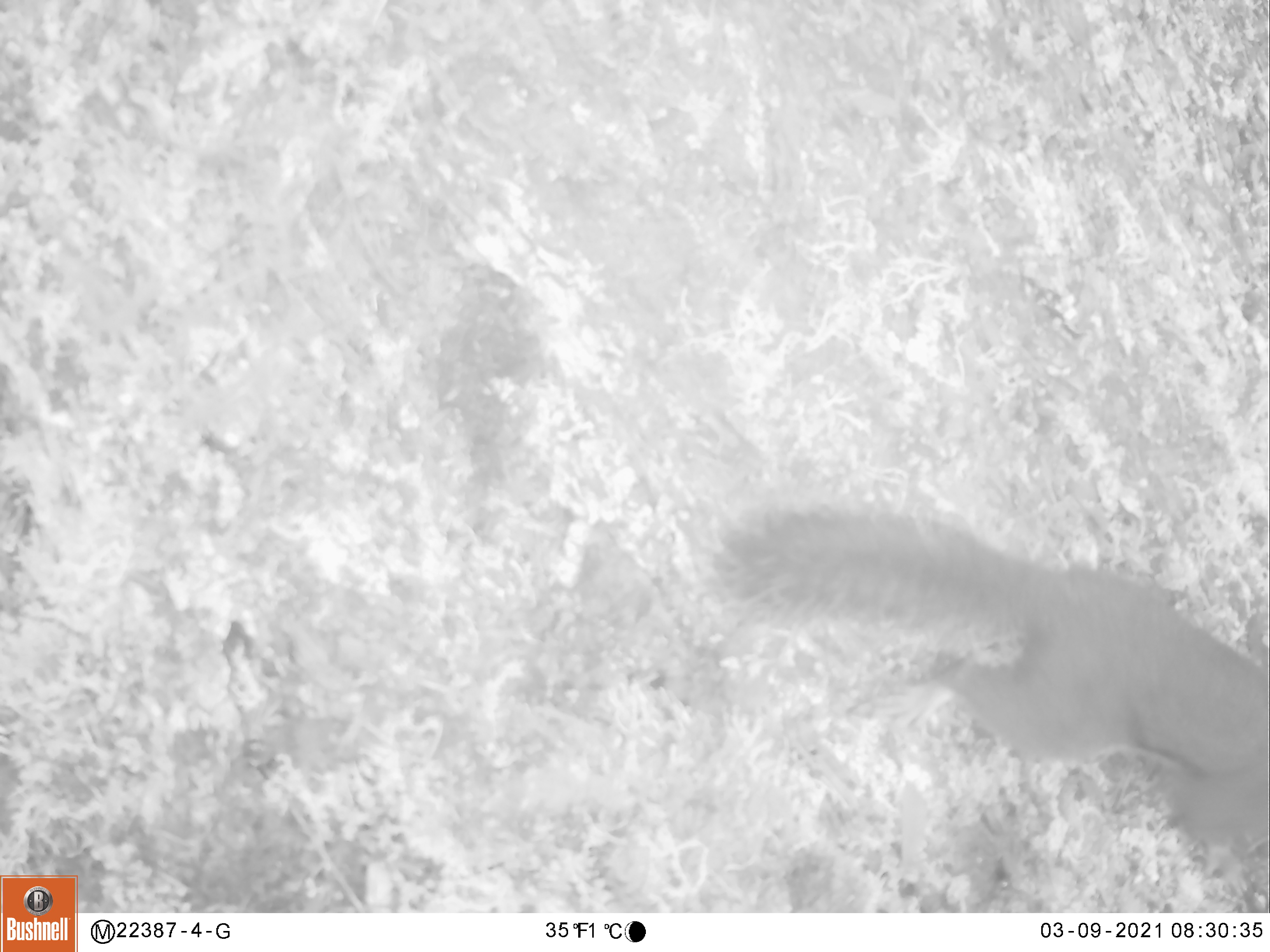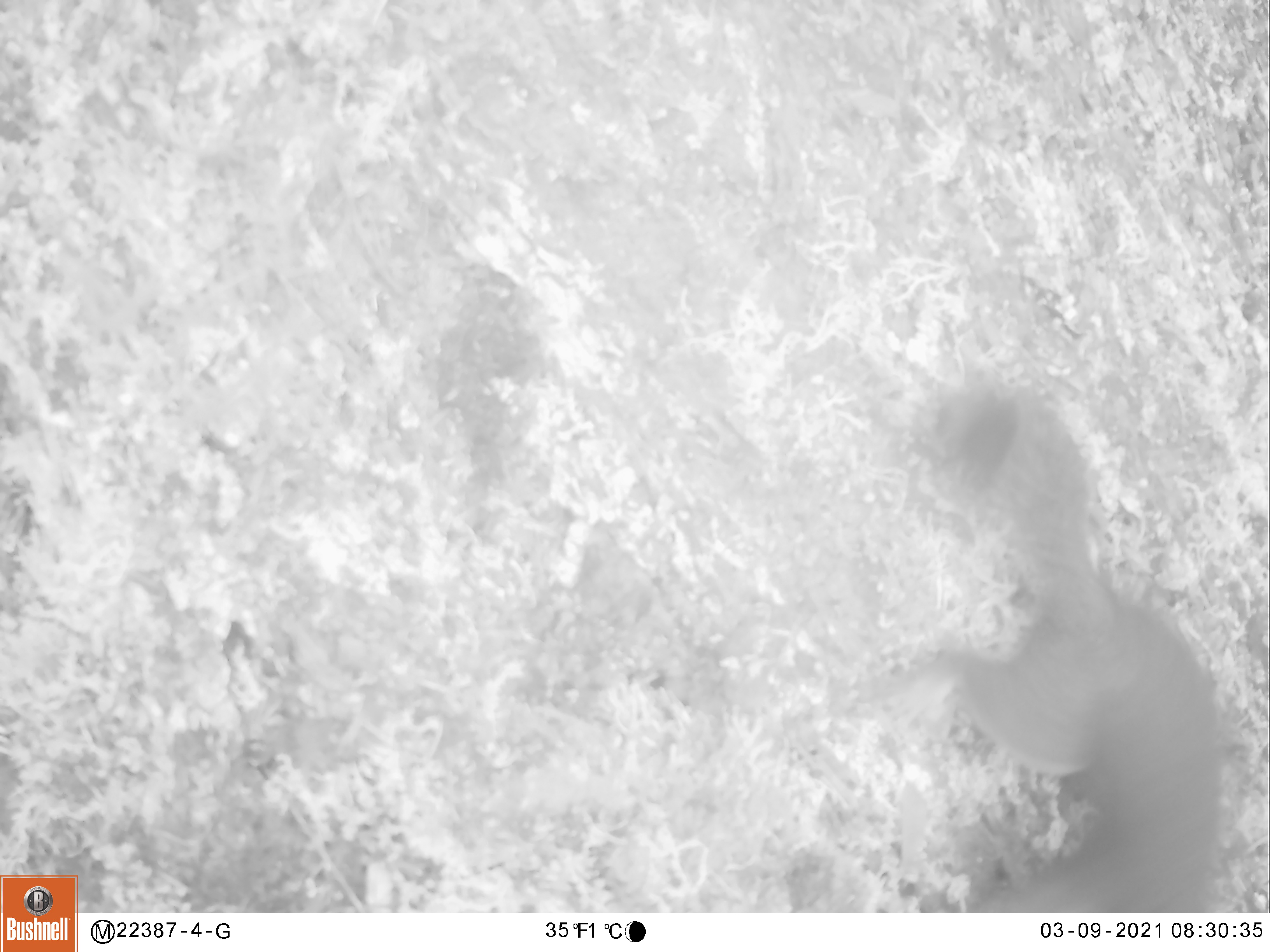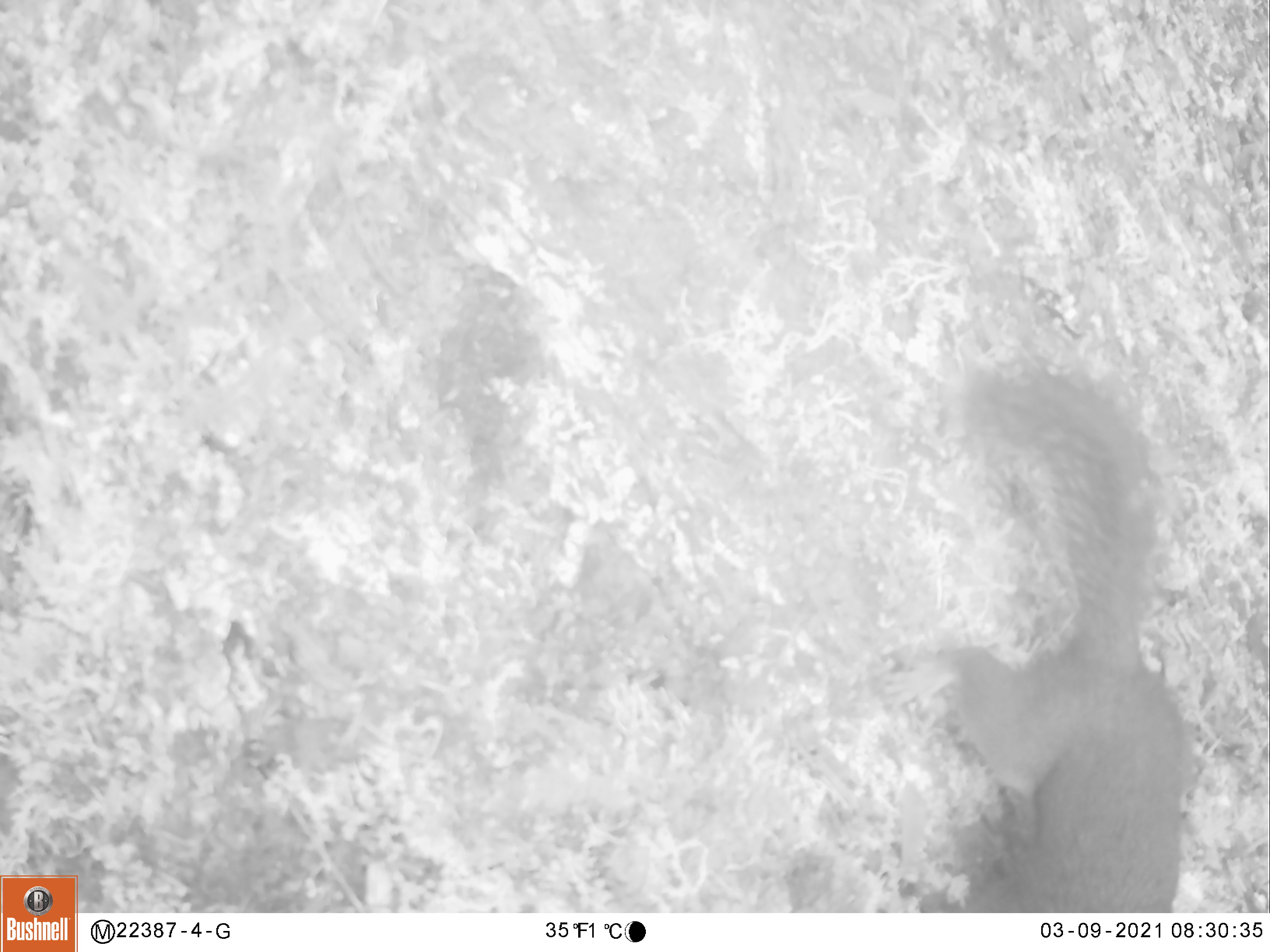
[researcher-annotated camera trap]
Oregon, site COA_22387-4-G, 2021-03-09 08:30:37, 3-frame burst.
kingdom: Animalia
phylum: Chordata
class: Mammalia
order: Rodentia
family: Sciuridae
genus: Tamiasciurus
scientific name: Tamiasciurus douglasii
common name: douglas squirrel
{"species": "douglas squirrel (Tamiasciurus douglasii)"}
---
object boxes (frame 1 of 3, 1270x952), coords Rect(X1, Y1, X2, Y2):
douglas squirrel: Rect(711, 484, 1269, 855)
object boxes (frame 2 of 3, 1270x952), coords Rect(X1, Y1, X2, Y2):
douglas squirrel: Rect(875, 379, 1226, 911)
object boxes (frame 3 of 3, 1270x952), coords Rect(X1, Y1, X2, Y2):
douglas squirrel: Rect(921, 371, 1195, 908)